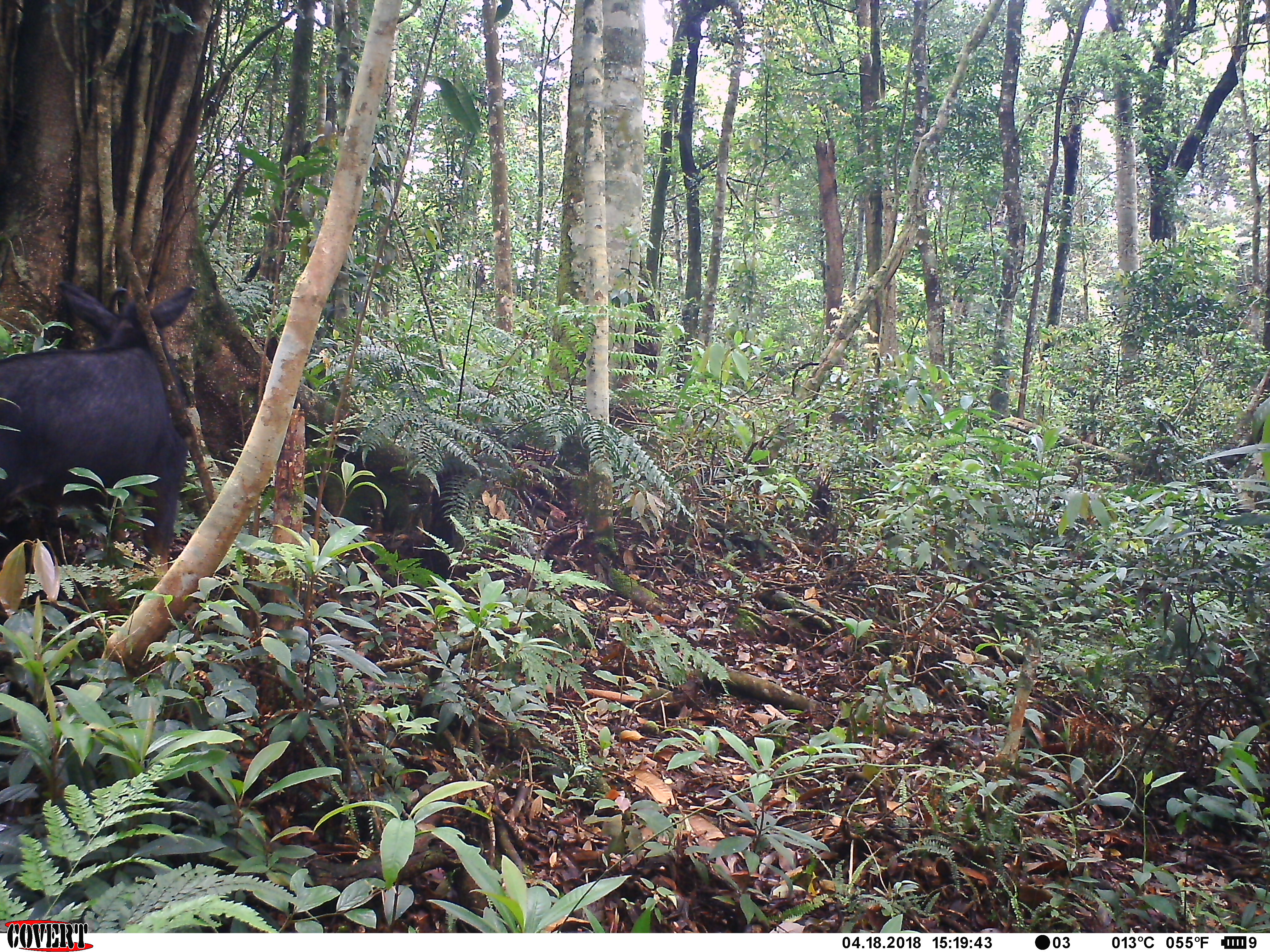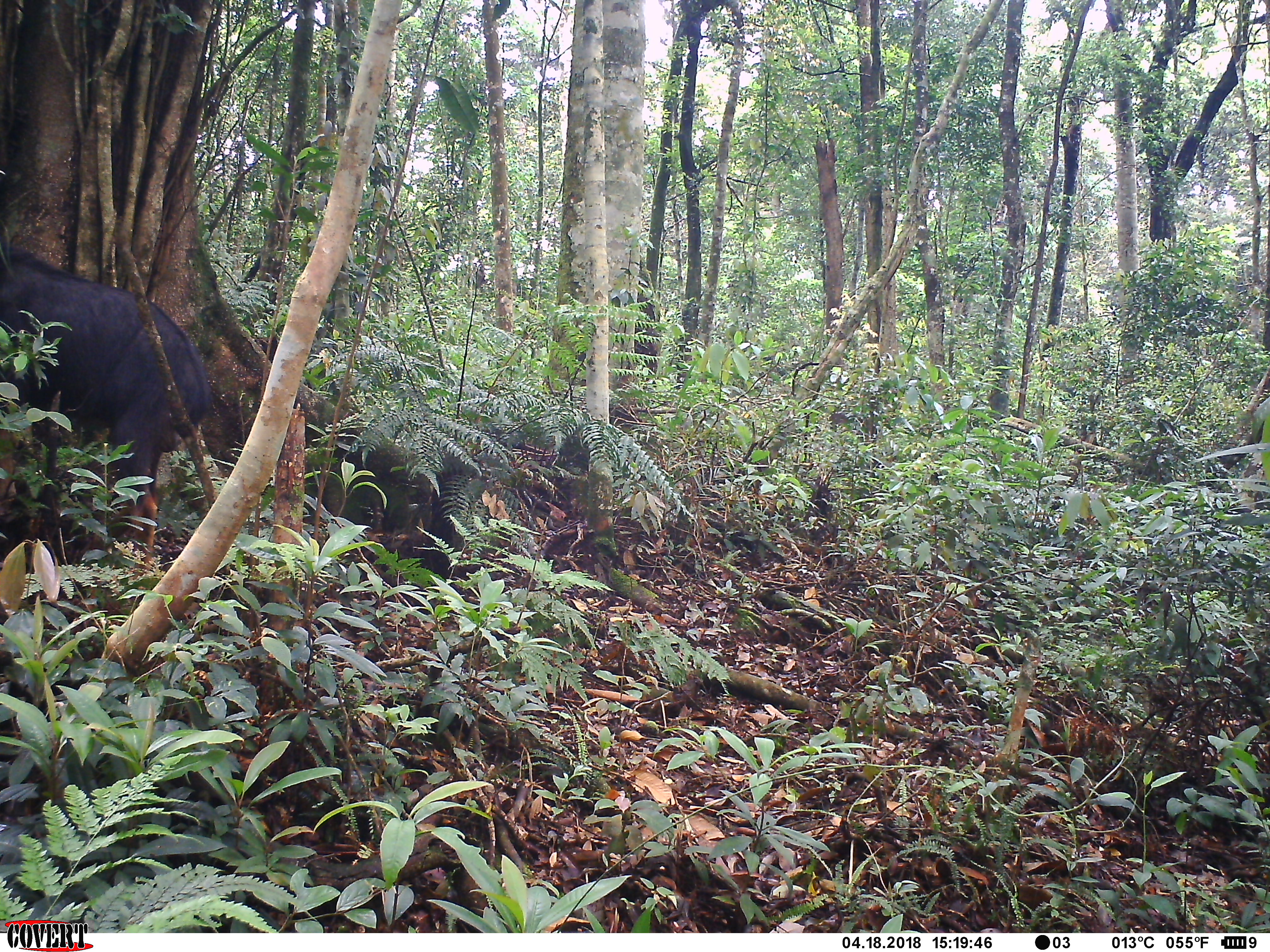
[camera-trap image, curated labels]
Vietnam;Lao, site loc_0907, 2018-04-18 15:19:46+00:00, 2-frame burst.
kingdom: Animalia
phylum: Chordata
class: Mammalia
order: Artiodactyla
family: Bovidae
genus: Capricornis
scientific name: Capricornis sumatraensis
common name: chinese serow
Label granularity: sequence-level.